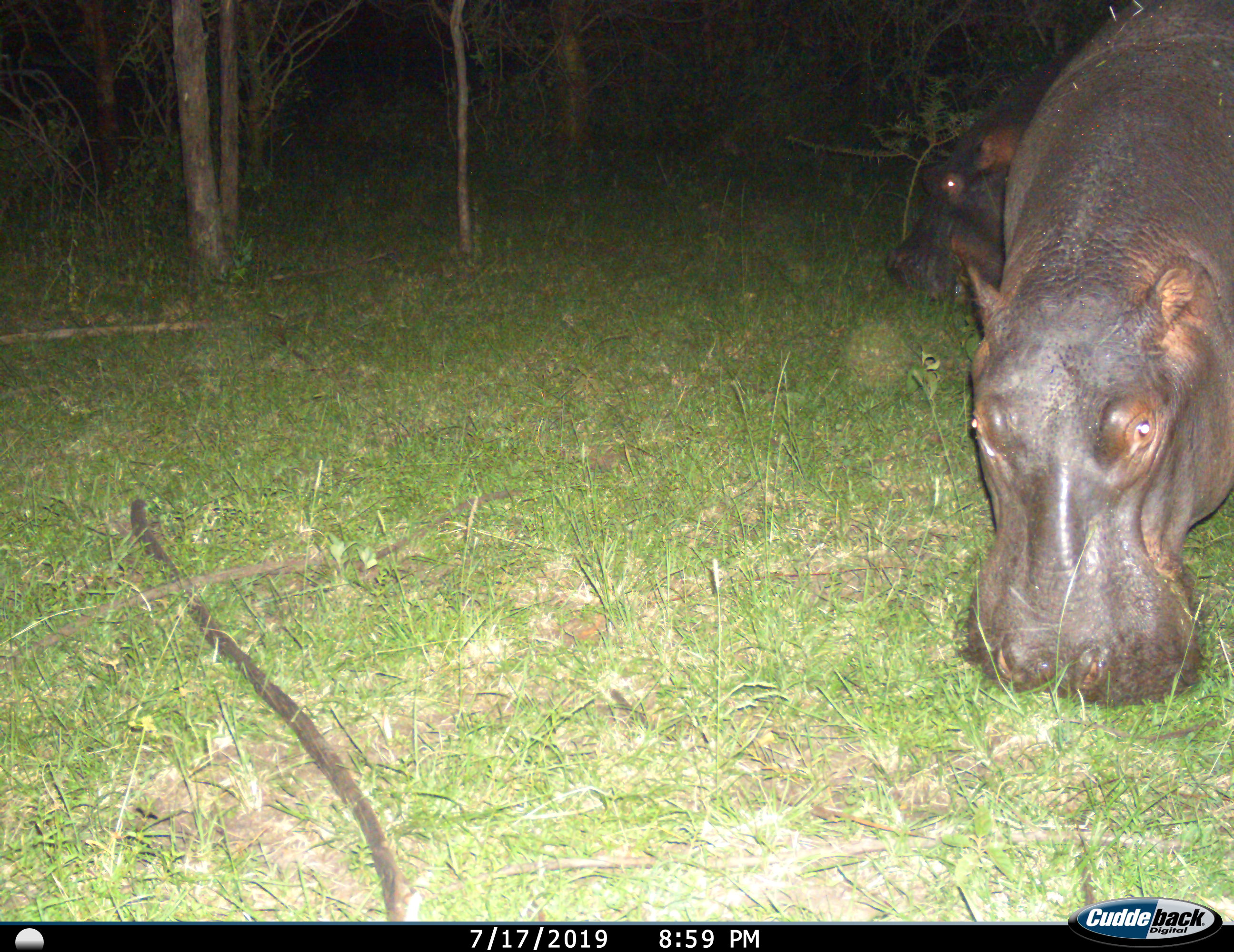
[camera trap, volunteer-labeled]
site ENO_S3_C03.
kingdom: Animalia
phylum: Chordata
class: Mammalia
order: Artiodactyla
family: Hippopotamidae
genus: Hippopotamus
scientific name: Hippopotamus amphibius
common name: hippopotamus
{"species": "hippopotamus (Hippopotamus amphibius)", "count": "2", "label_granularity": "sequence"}